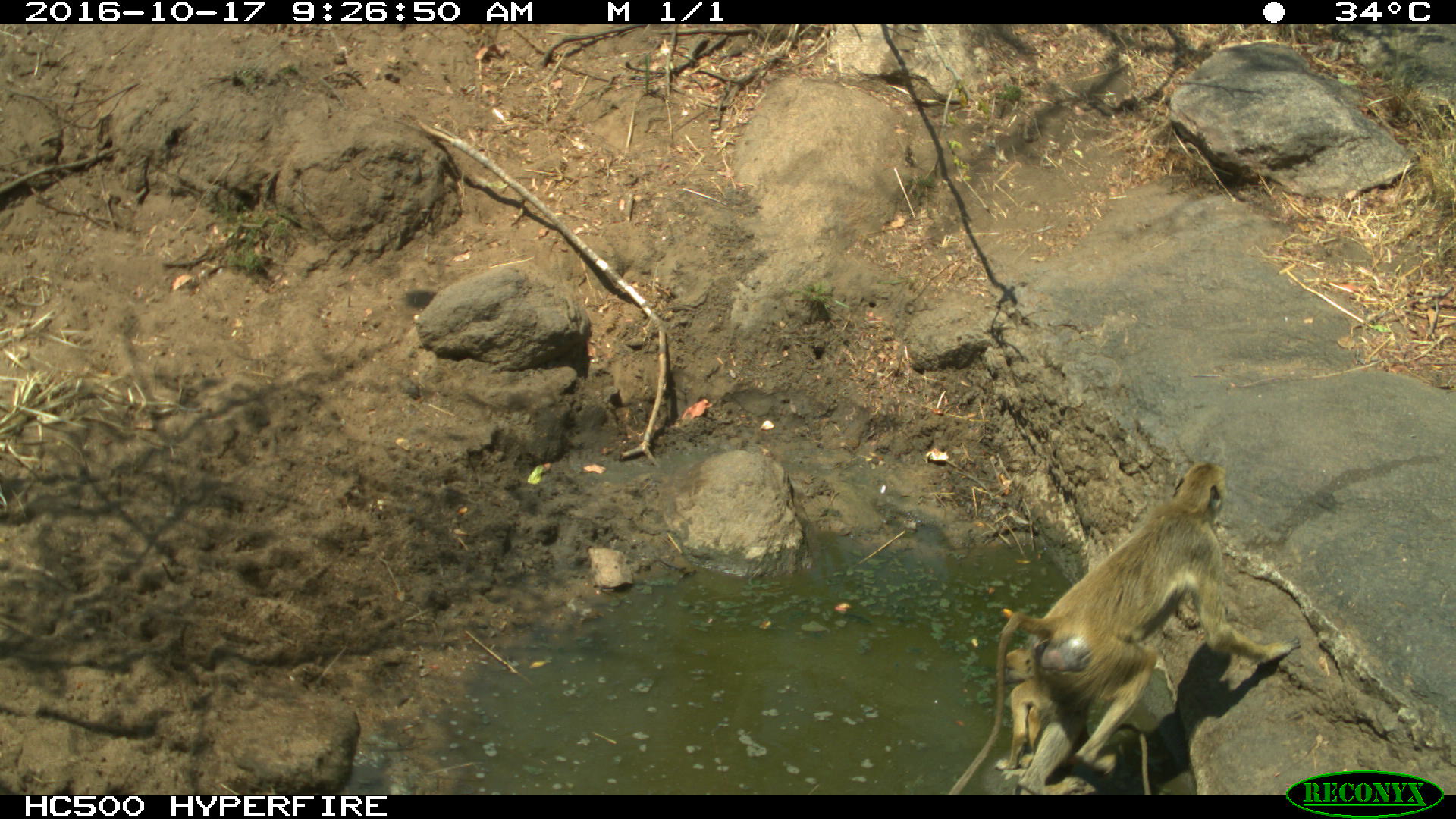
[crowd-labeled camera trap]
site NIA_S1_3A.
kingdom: Animalia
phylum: Chordata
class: Mammalia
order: Primates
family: Cercopithecidae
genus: Papio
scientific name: Papio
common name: baboon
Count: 2.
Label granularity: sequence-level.